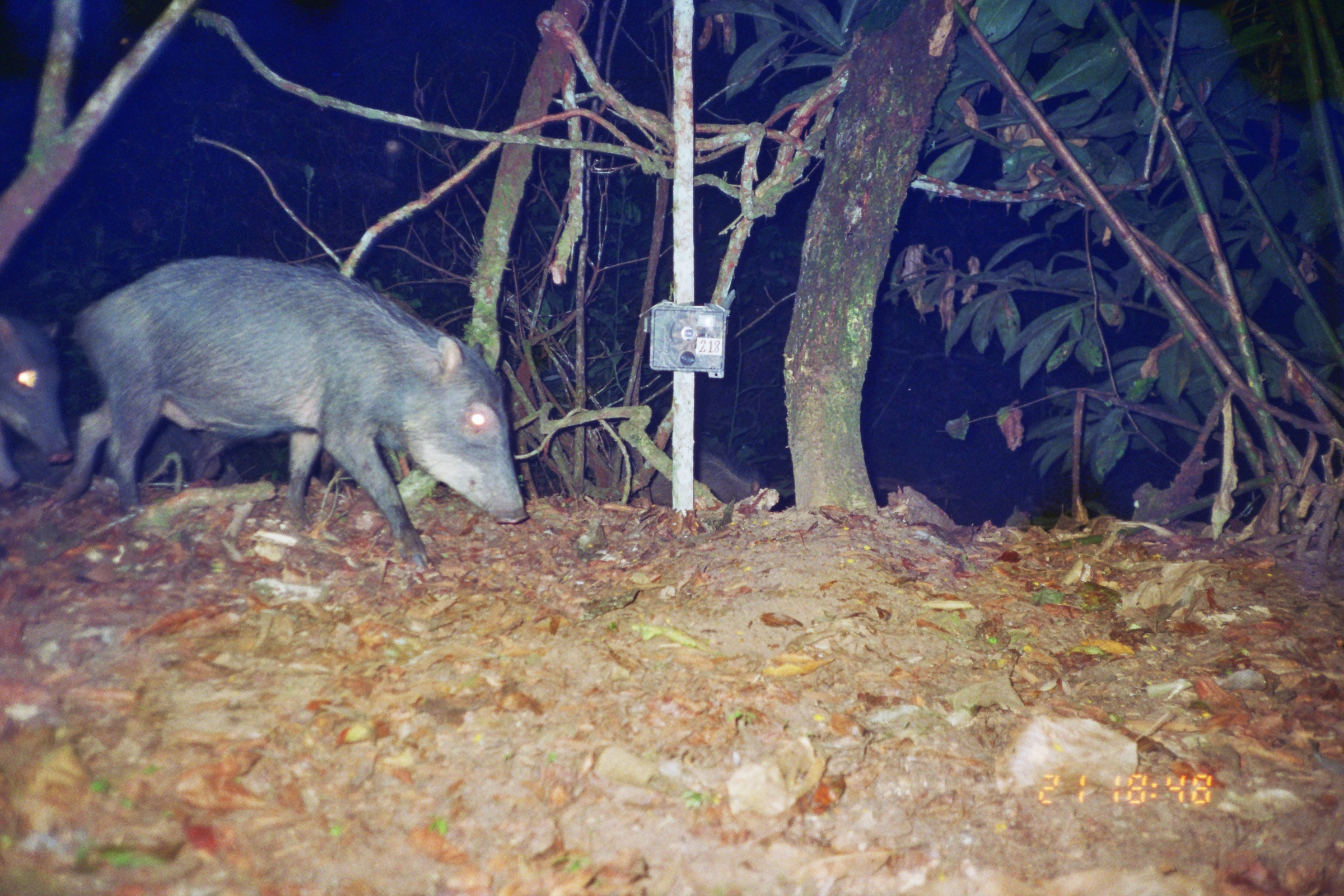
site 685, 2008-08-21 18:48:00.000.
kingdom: Animalia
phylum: Chordata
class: Mammalia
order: Artiodactyla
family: Tayassuidae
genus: Tayassu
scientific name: Tayassu pecari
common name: white-lipped peccary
Tayassu pecari (white-lipped peccary).